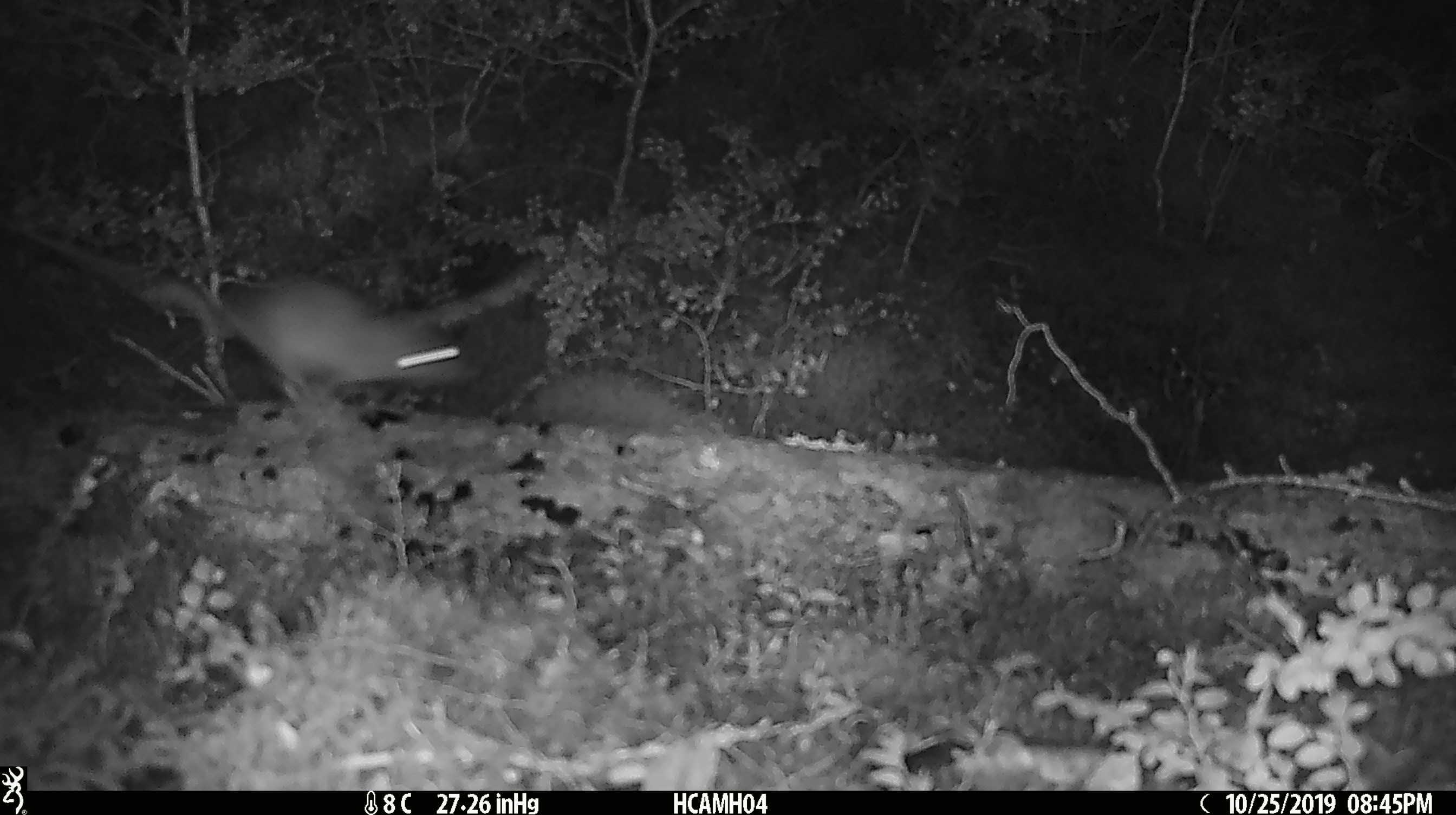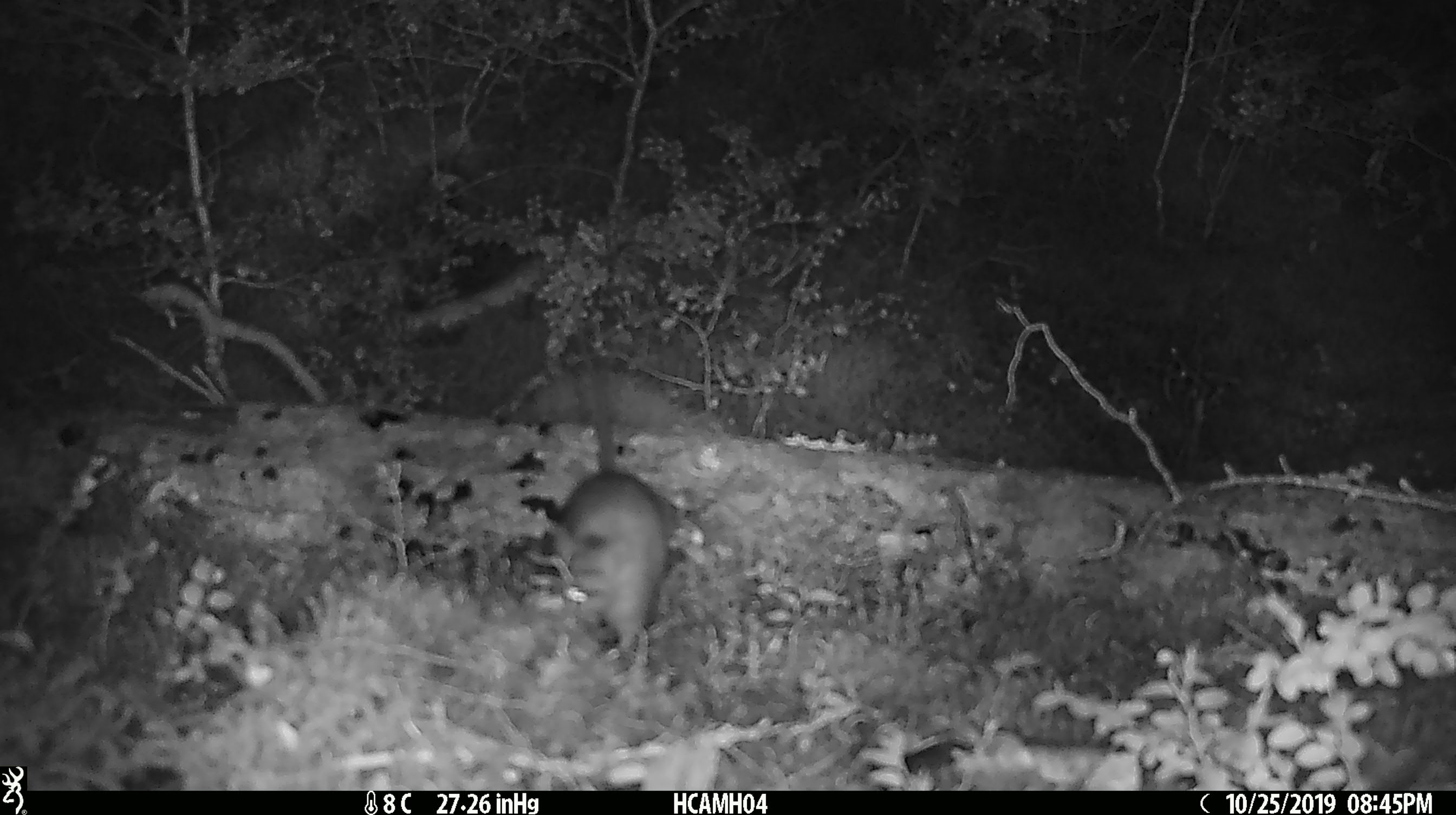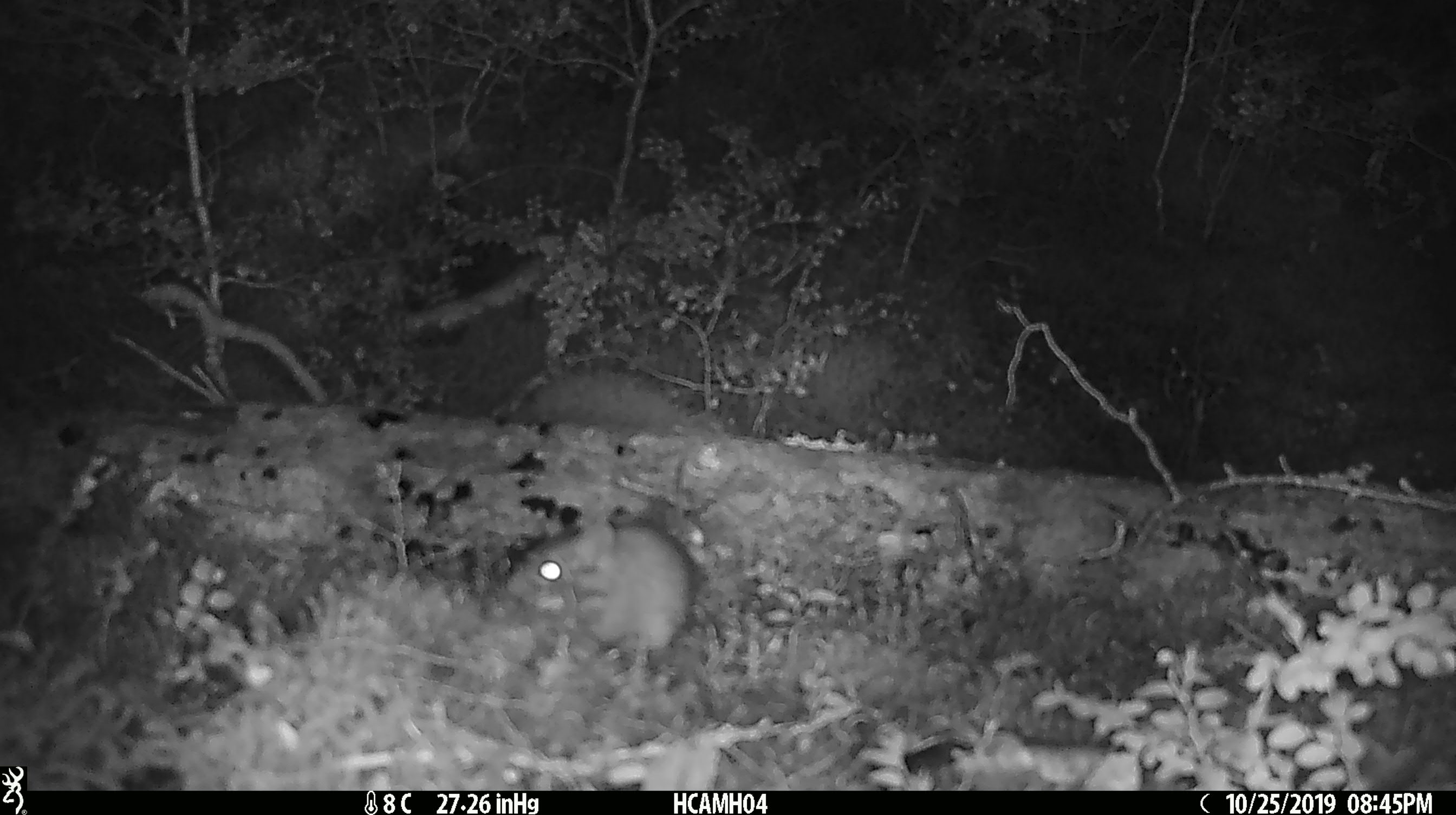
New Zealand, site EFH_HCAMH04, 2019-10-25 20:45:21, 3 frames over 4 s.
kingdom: Animalia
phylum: Chordata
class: Mammalia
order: Rodentia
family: Muridae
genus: Mus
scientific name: Mus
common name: mouse